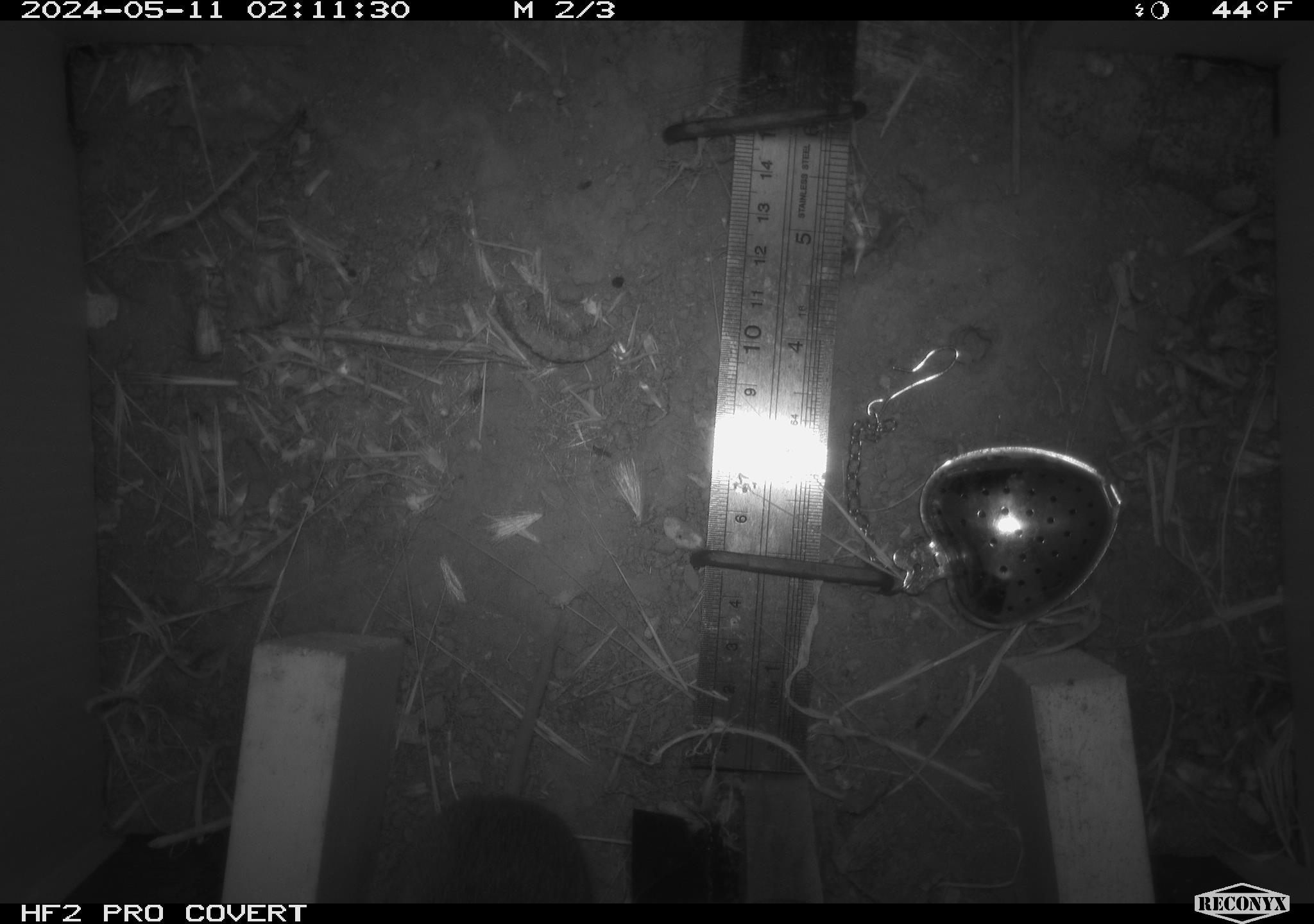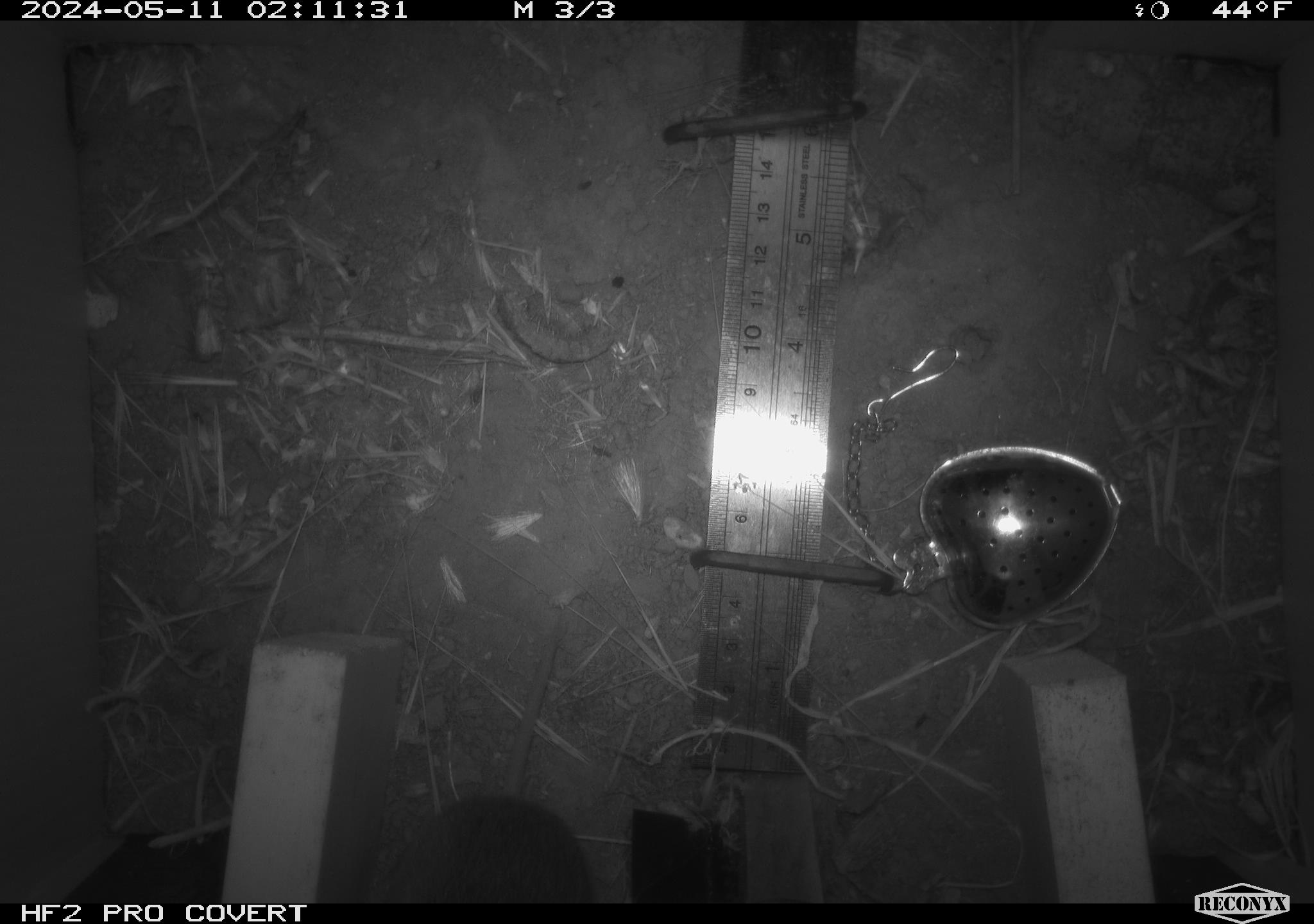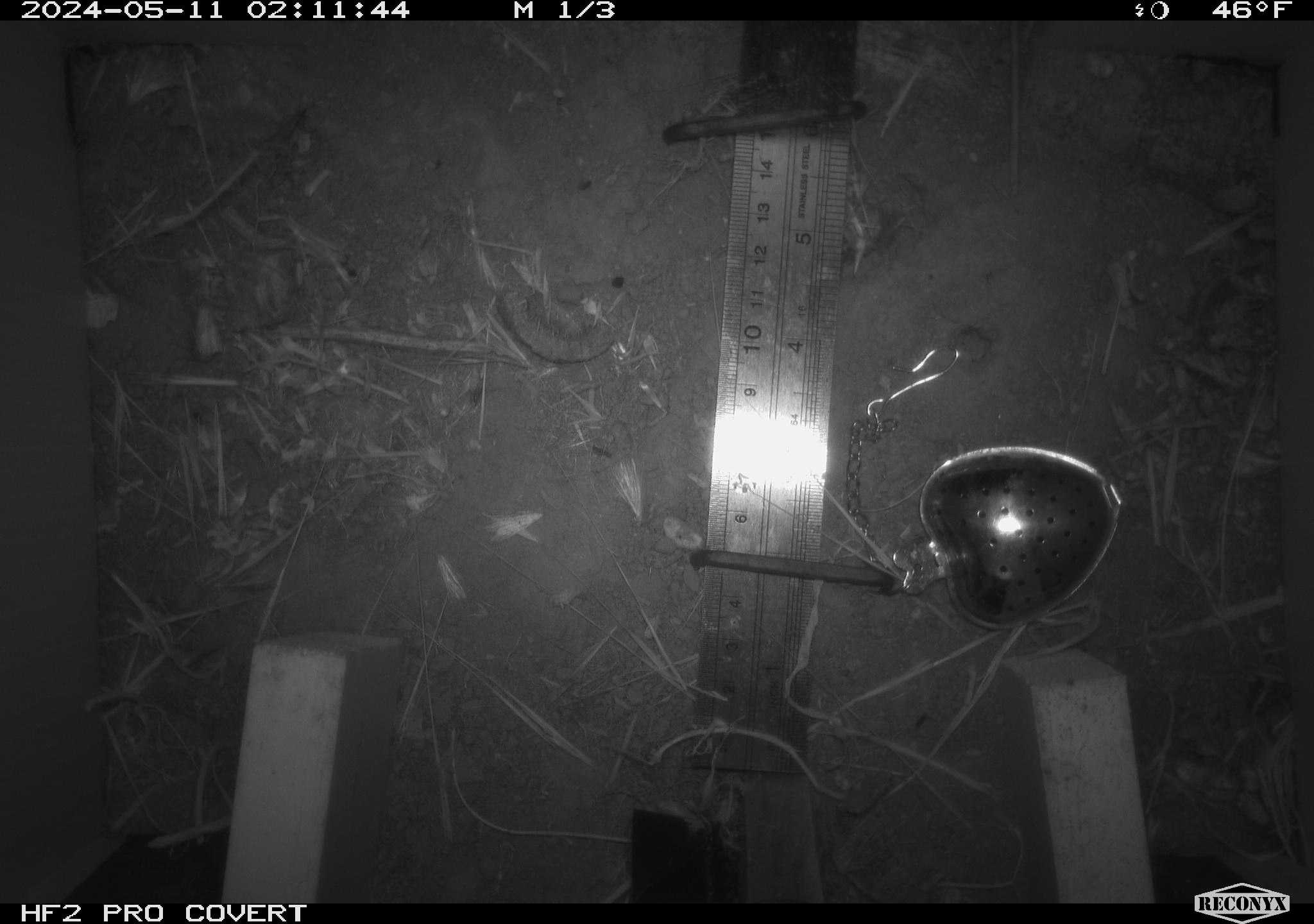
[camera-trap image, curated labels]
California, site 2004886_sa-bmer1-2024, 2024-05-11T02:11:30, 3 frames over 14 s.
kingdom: Animalia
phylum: Chordata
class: Mammalia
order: Rodentia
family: Cricetidae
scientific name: Arvicolinae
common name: voles, lemmings, and muskrats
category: arvicolinae subfamily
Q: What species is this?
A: Arvicolinae subfamily (voles, lemmings, and muskrats) (Arvicolinae).